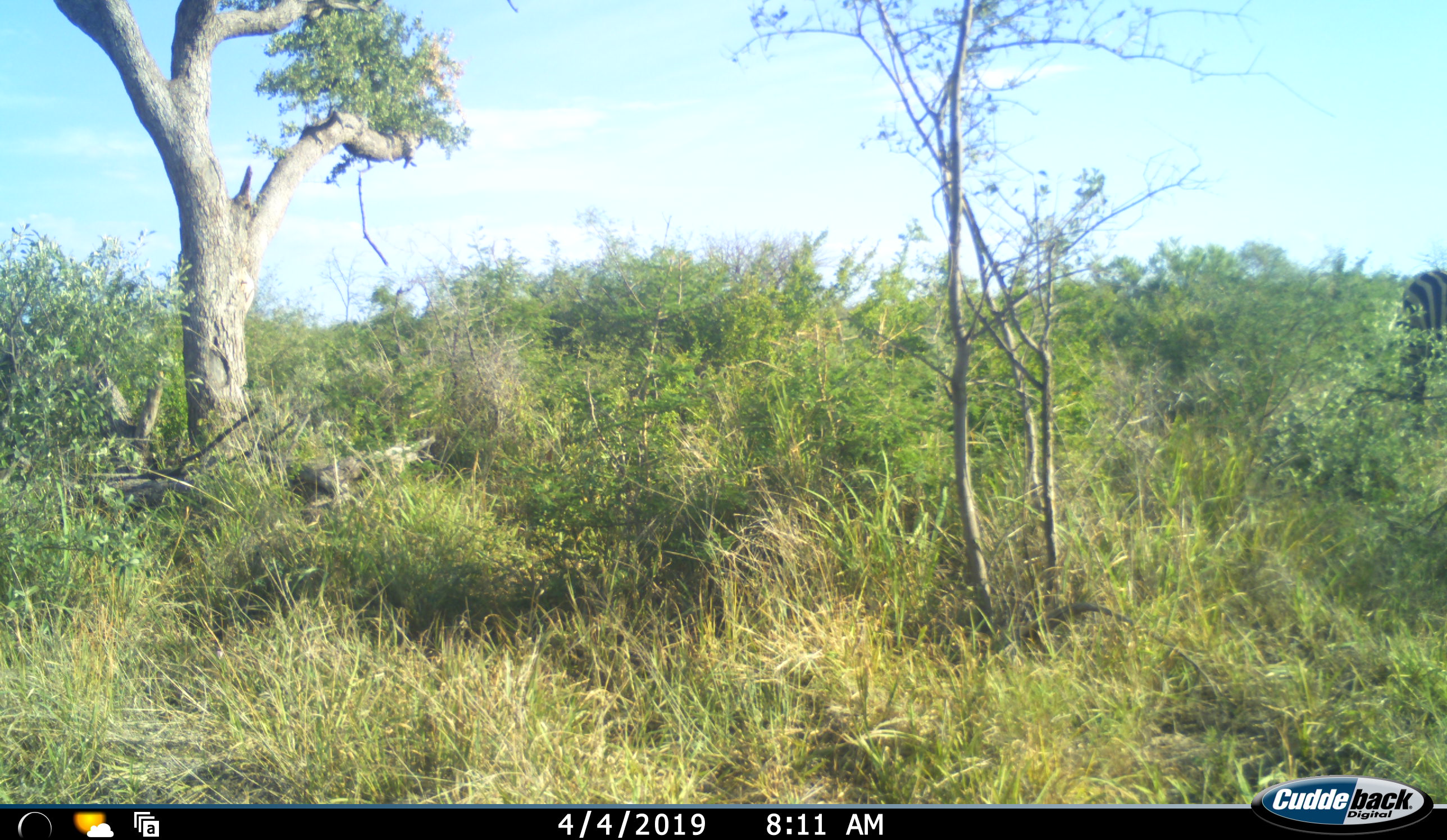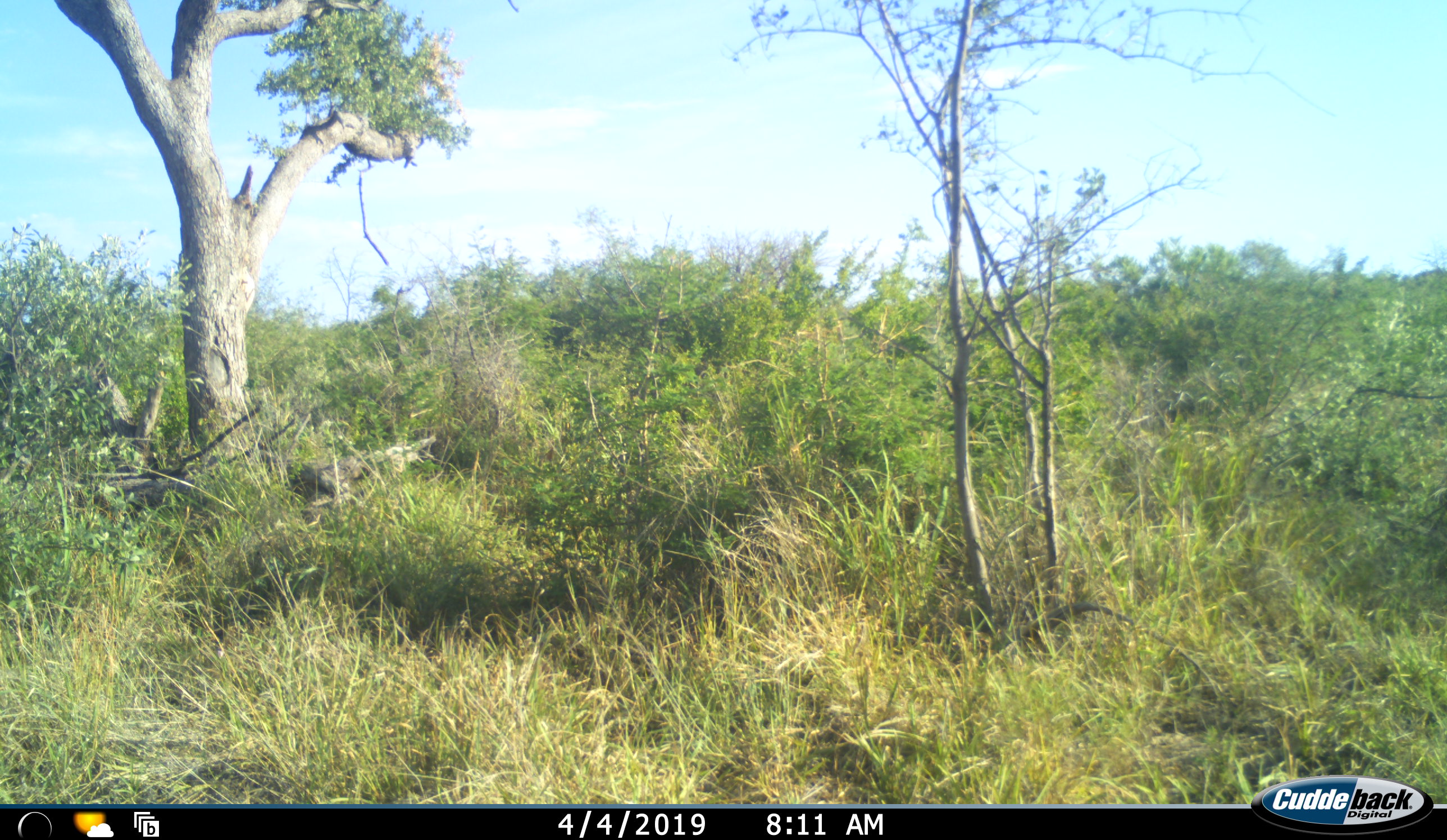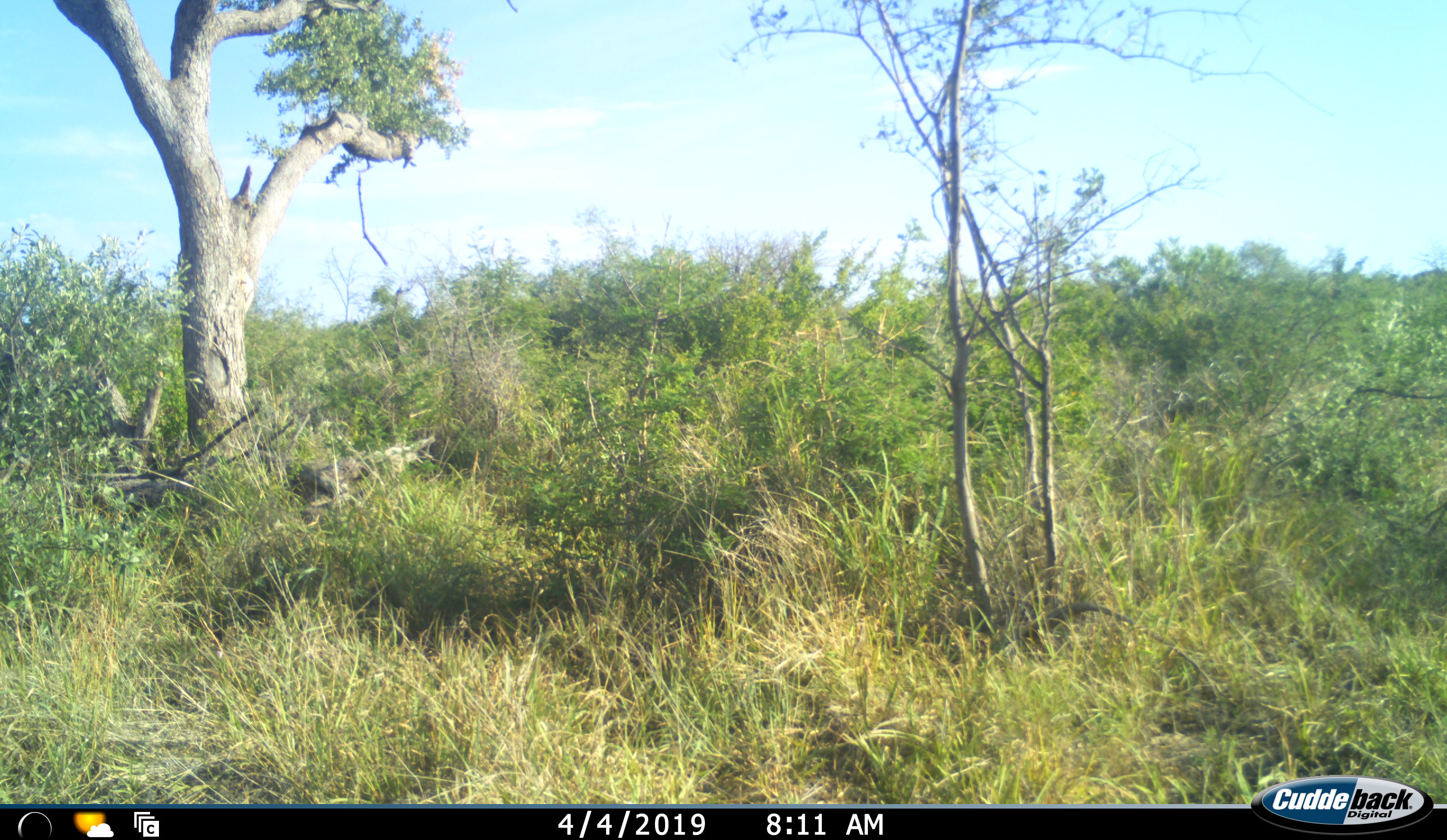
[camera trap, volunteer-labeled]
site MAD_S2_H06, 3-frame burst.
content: unidentified animal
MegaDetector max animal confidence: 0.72